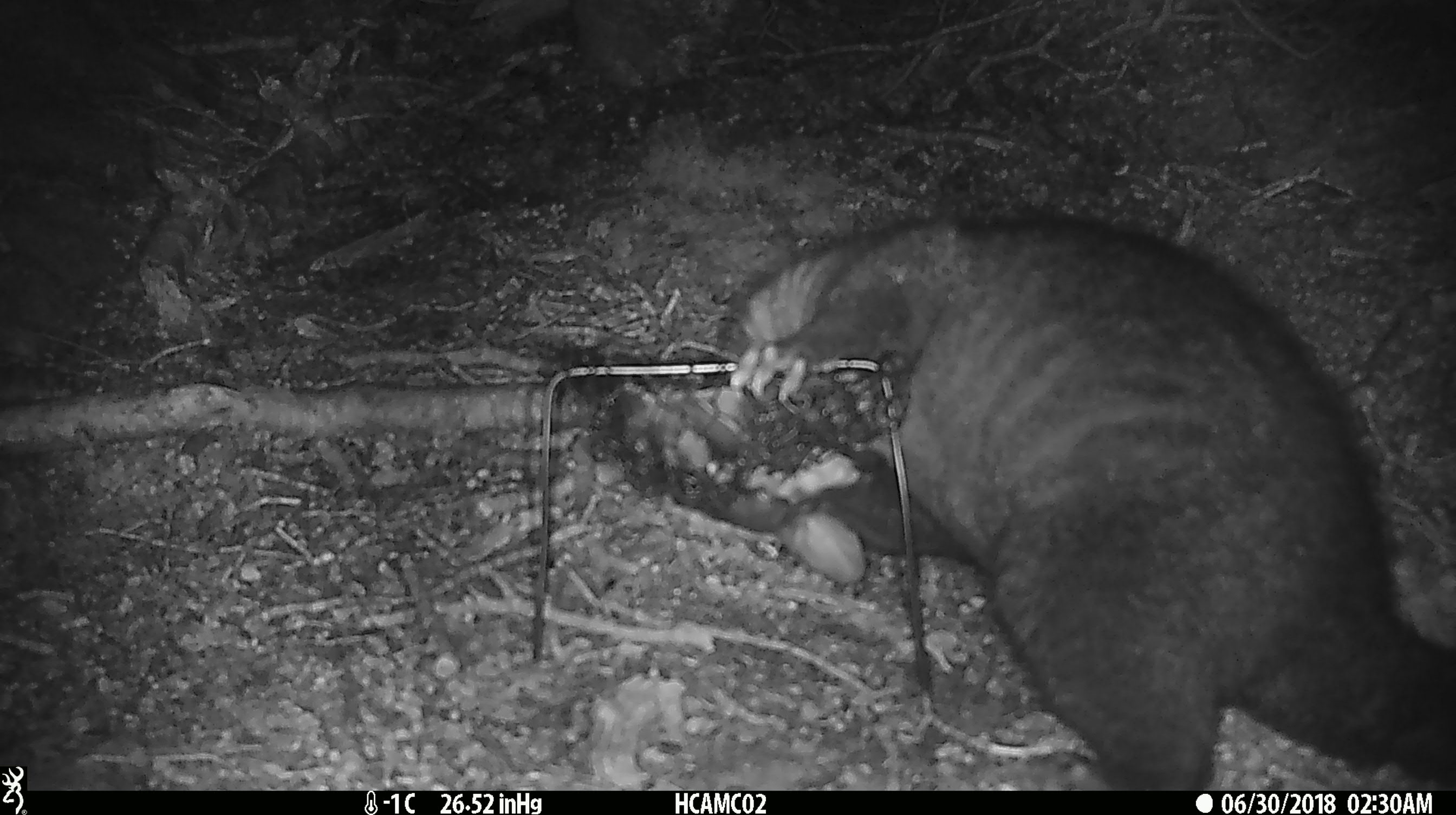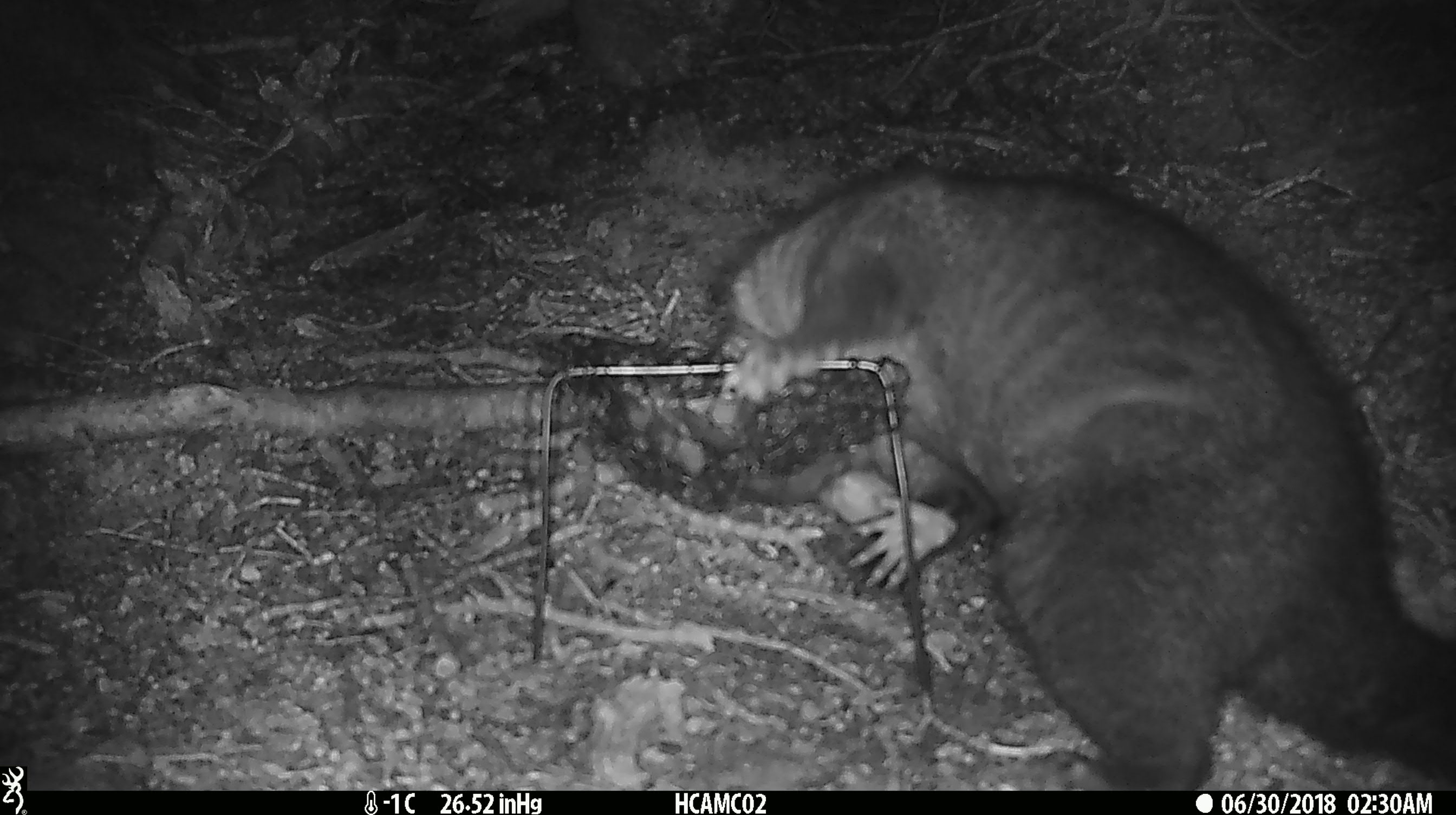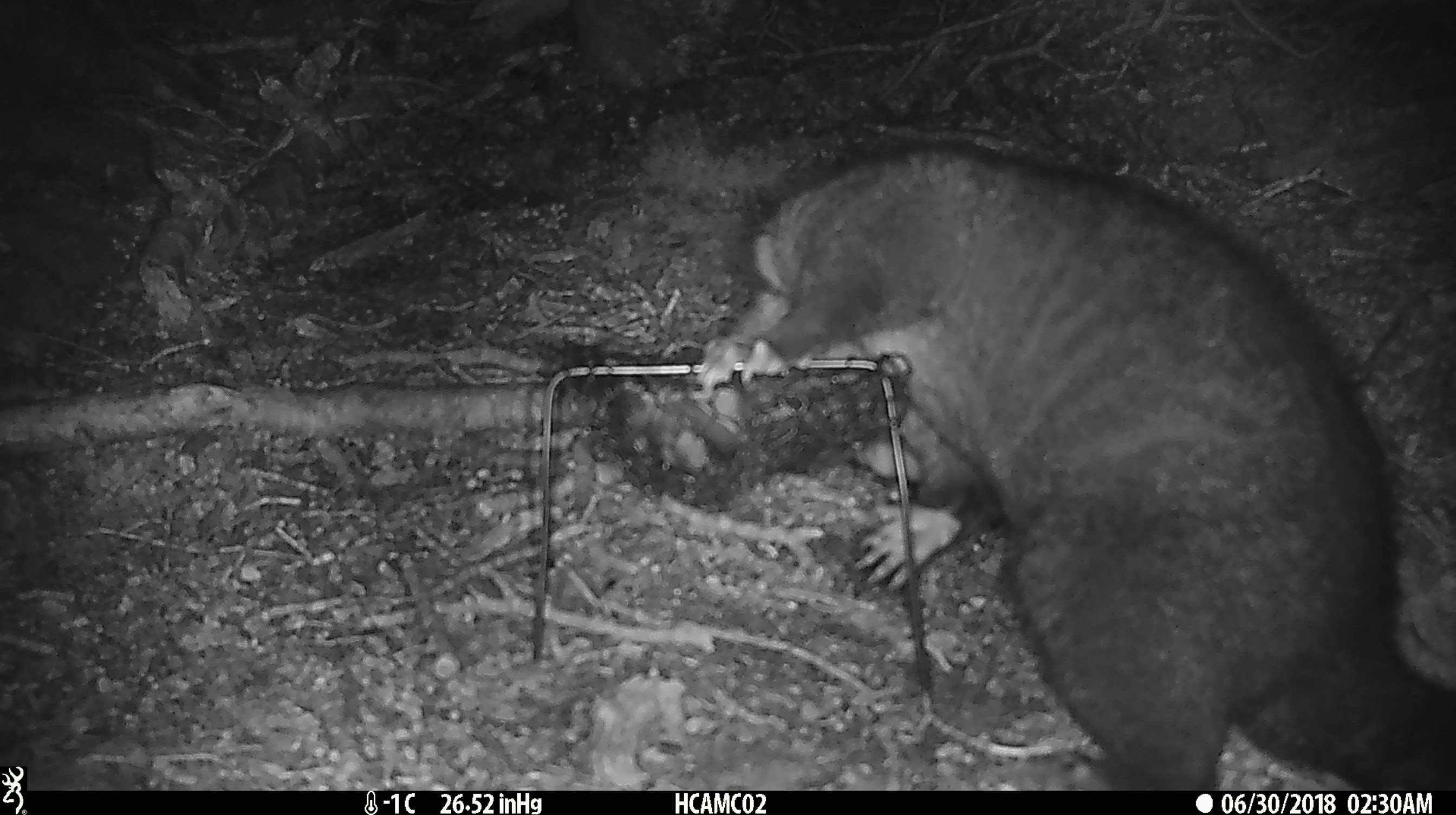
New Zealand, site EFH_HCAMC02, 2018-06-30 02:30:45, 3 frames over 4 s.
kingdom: Animalia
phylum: Chordata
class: Mammalia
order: Diprotodontia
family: Phalangeridae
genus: Trichosurus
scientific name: Trichosurus vulpecula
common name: common brushtail possum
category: possum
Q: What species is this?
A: Possum (common brushtail possum) (Trichosurus vulpecula).